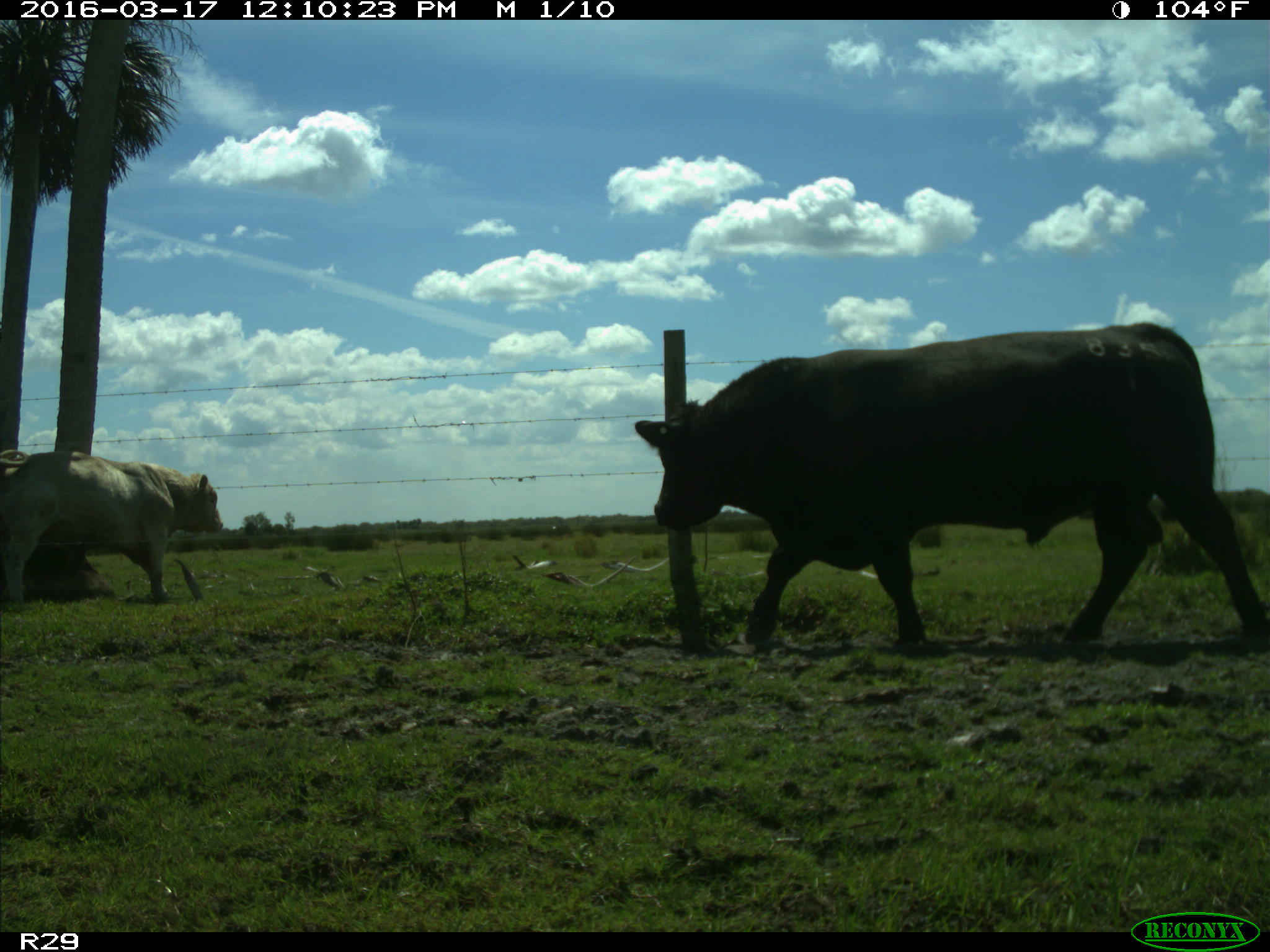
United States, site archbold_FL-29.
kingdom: Animalia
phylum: Chordata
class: Mammalia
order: Artiodactyla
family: Bovidae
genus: Bos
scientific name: Bos taurus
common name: domestic cow